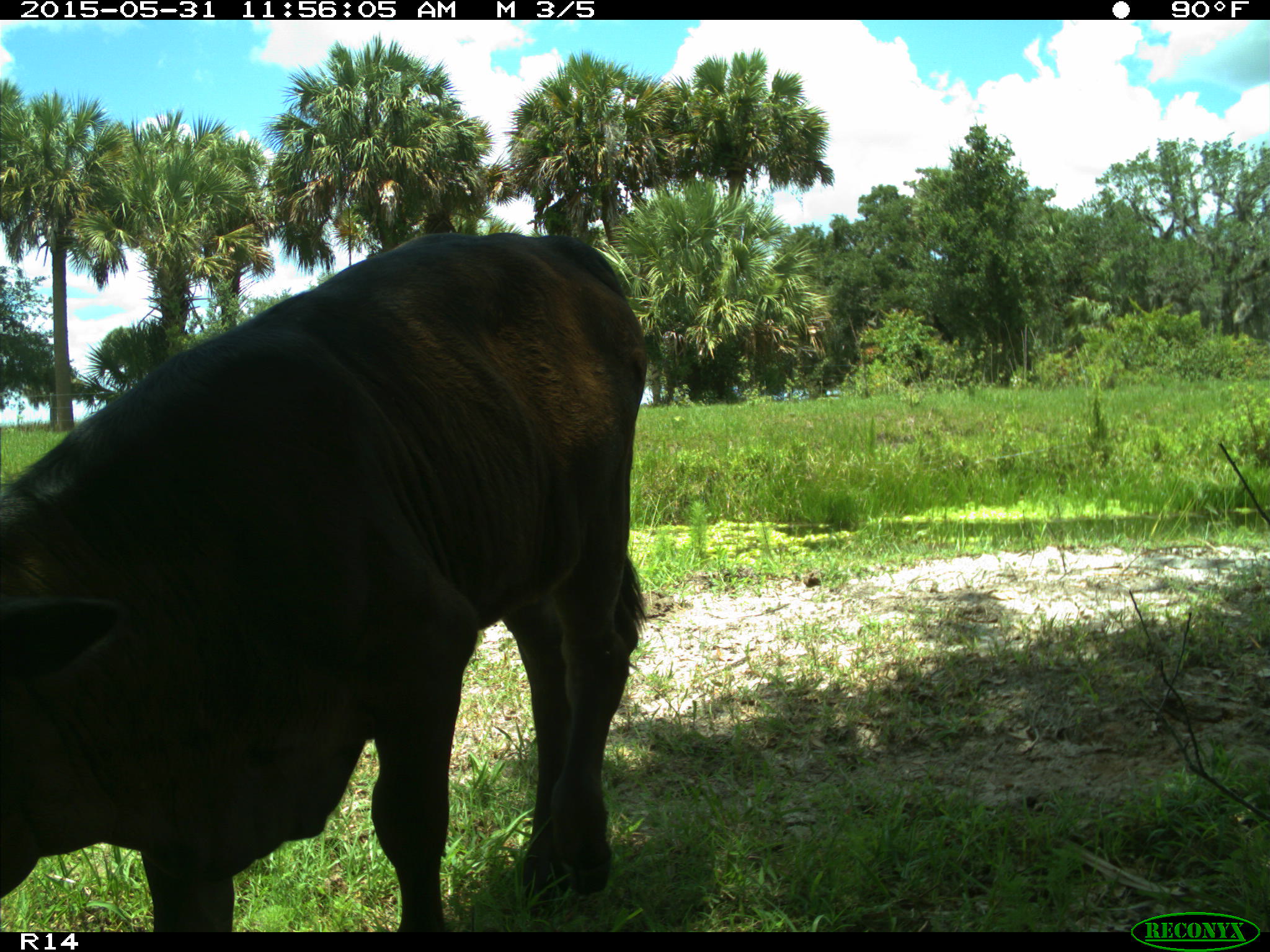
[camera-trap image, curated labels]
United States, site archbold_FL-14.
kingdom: Animalia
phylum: Chordata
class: Mammalia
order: Artiodactyla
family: Bovidae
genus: Bos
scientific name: Bos taurus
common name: domestic cow